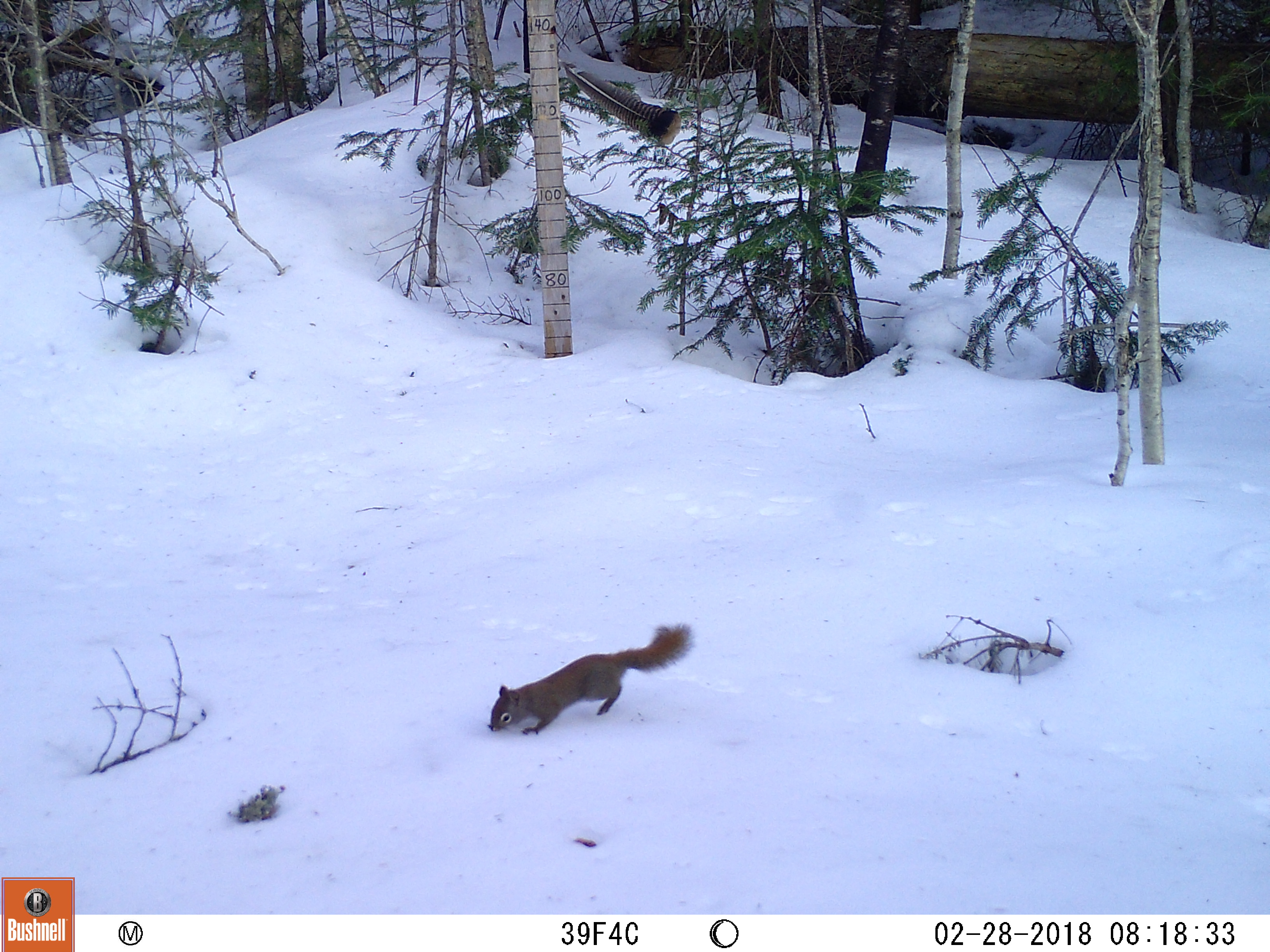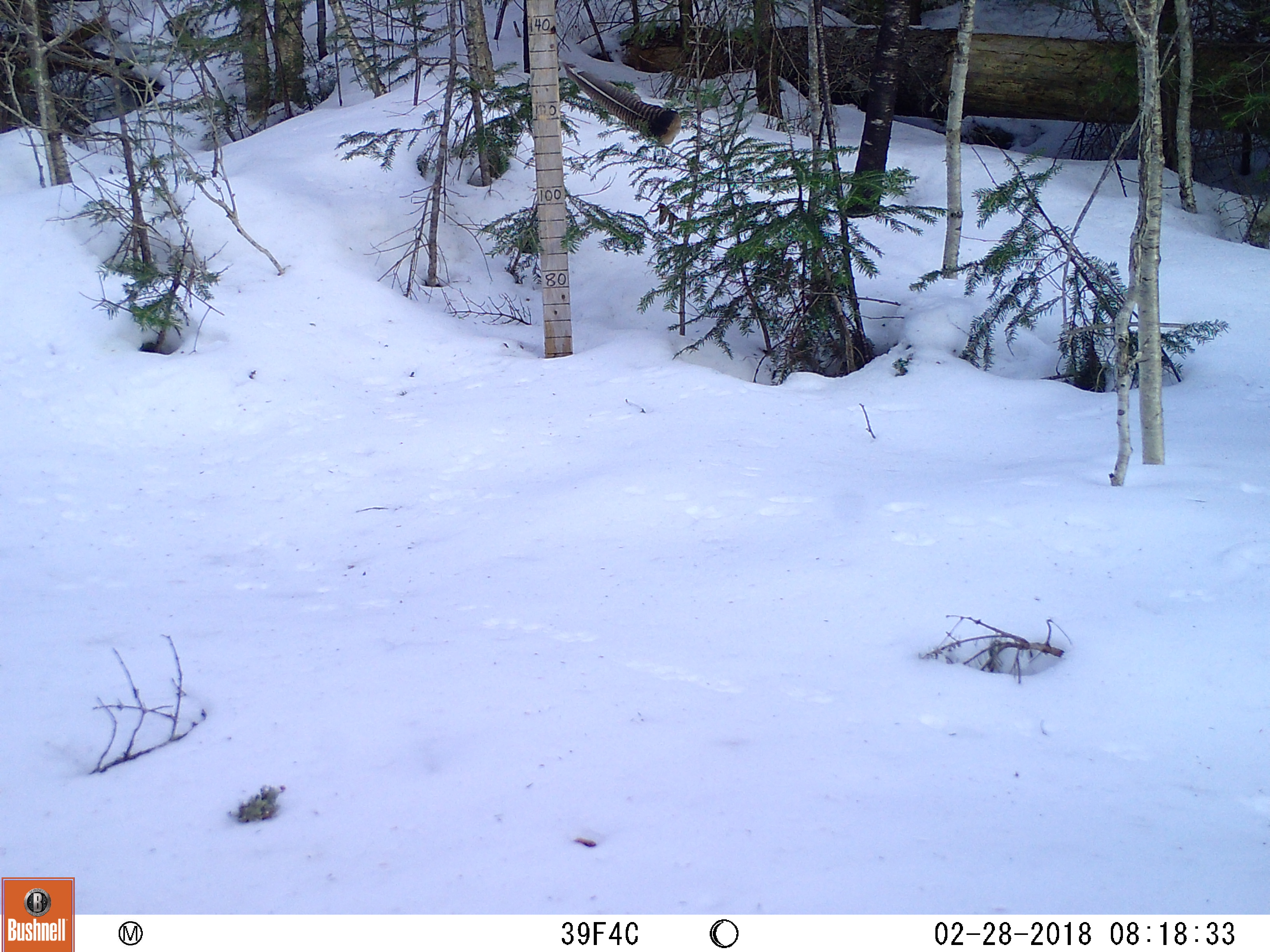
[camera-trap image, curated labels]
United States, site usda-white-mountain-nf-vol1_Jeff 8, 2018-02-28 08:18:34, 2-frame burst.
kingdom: Animalia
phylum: Chordata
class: Mammalia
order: Rodentia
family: Sciuridae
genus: Tamiasciurus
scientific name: Tamiasciurus hudsonicus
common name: red squirrel